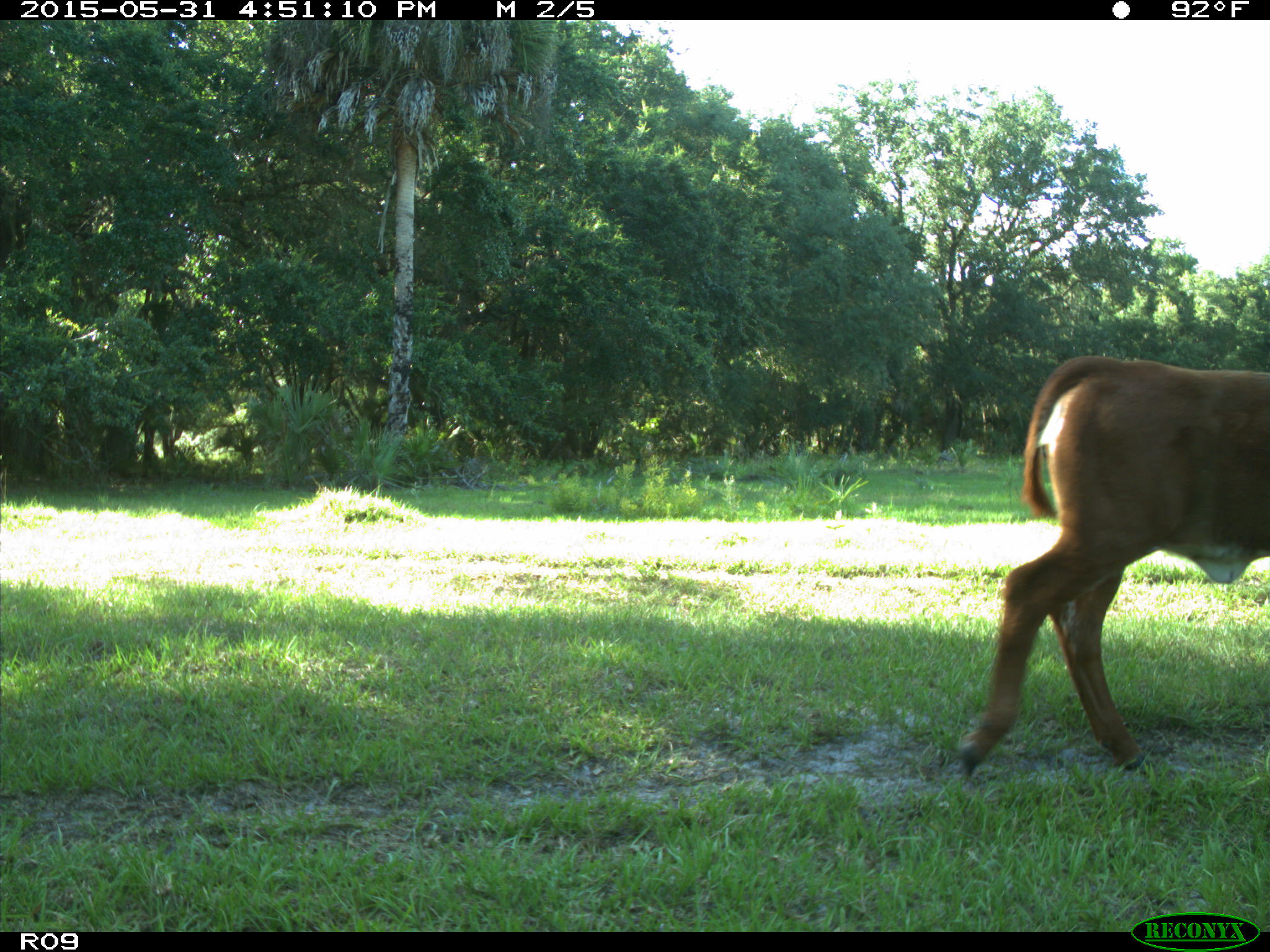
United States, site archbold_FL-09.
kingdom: Animalia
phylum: Chordata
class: Mammalia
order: Artiodactyla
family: Bovidae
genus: Bos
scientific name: Bos taurus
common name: domestic cow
Bos taurus (domestic cow).